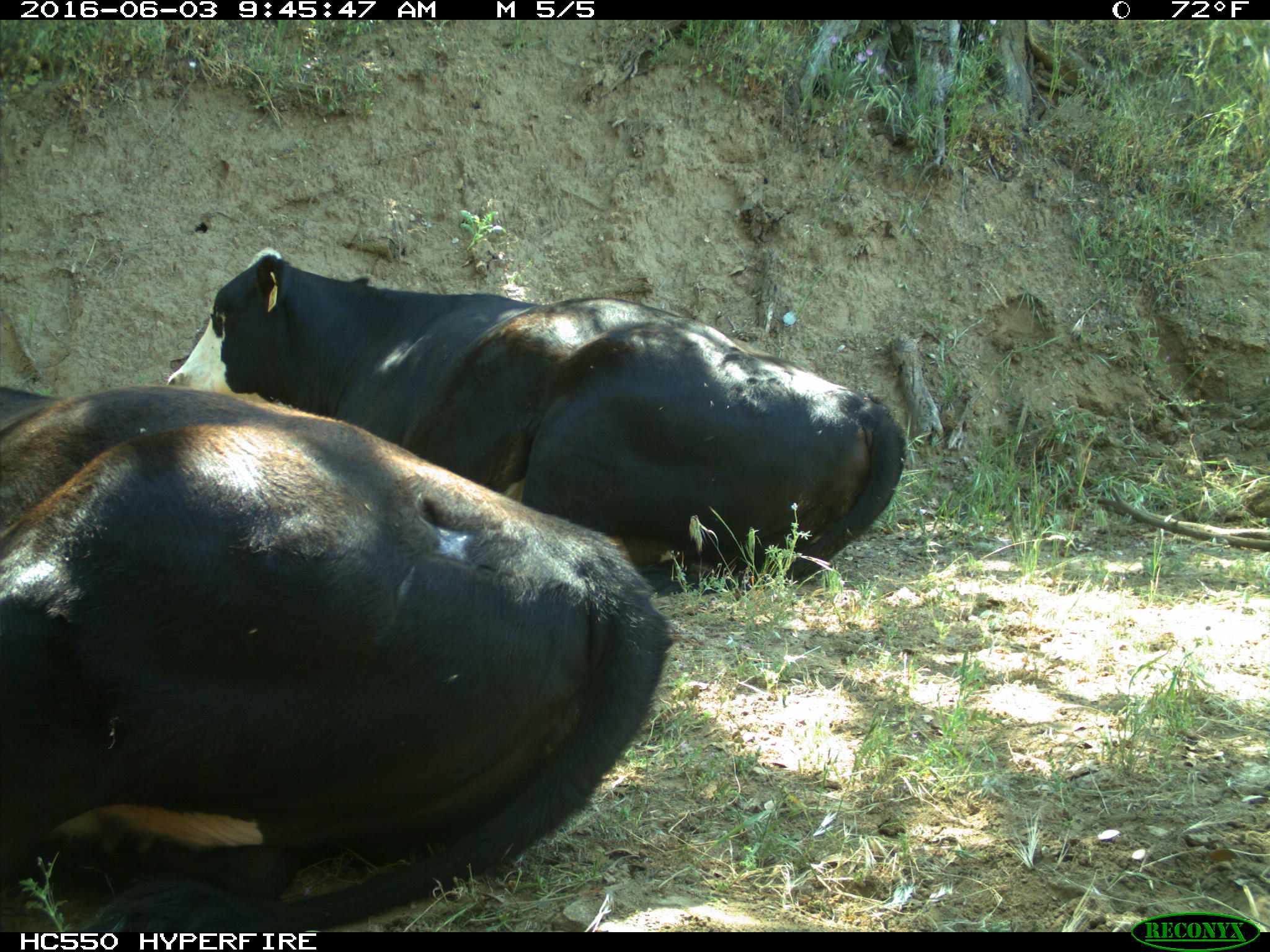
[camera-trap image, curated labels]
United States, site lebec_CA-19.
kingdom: Animalia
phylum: Chordata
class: Mammalia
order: Artiodactyla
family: Bovidae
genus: Bos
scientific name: Bos taurus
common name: domestic cow